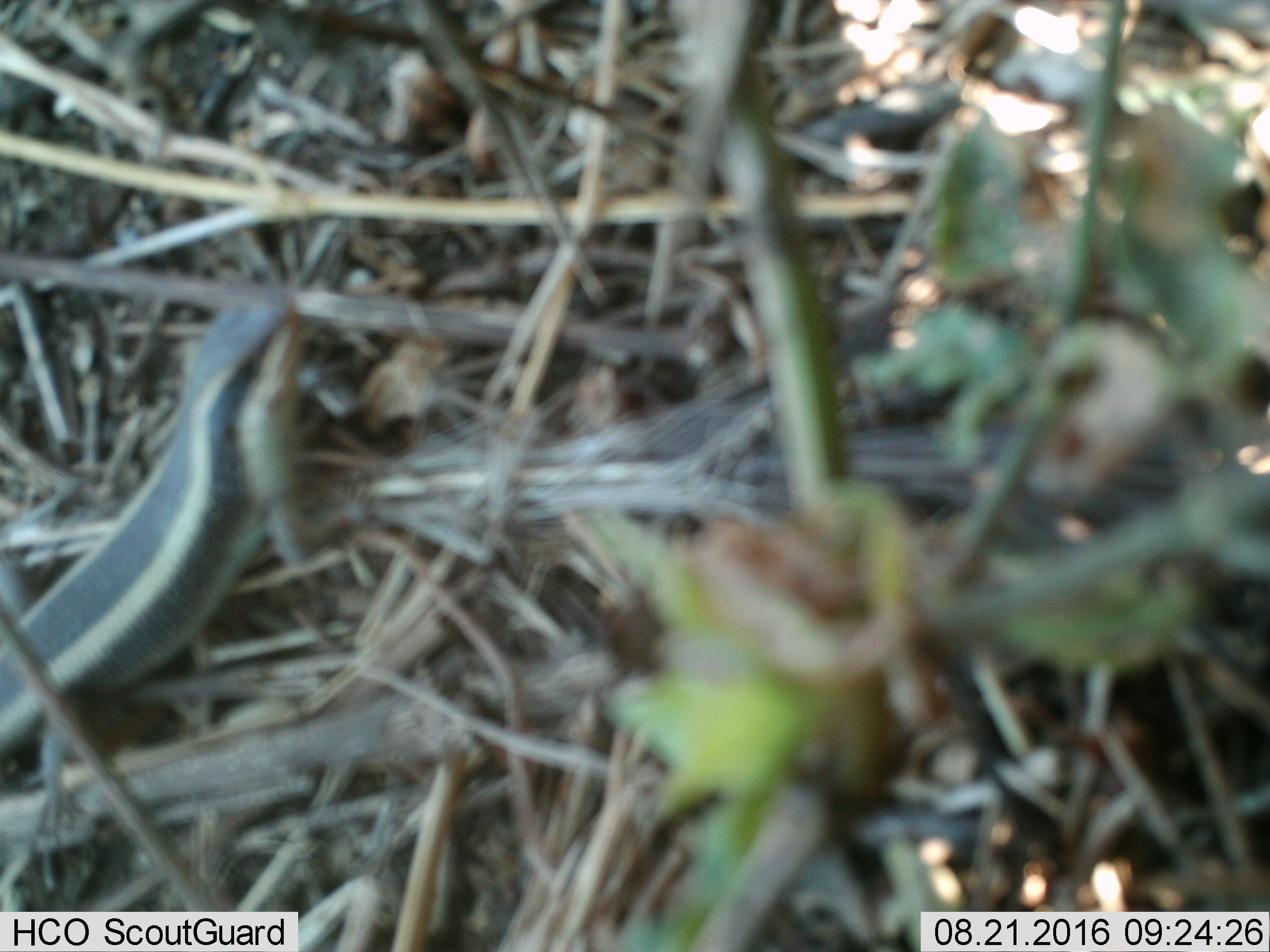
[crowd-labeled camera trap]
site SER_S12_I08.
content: unidentified animal